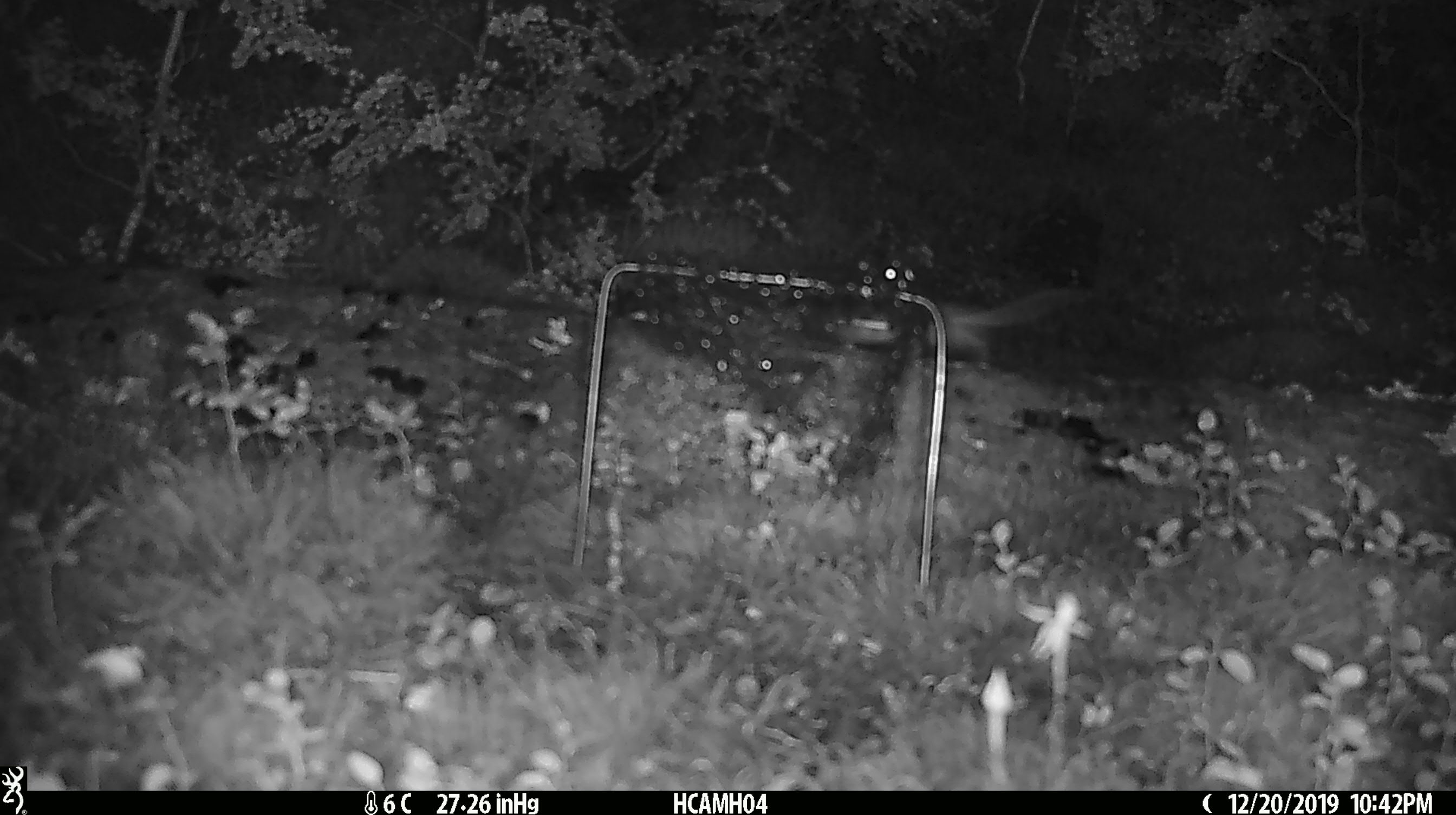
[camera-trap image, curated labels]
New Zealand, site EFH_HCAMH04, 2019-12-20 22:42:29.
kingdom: Animalia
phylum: Chordata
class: Mammalia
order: Rodentia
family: Muridae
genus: Mus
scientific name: Mus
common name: mouse